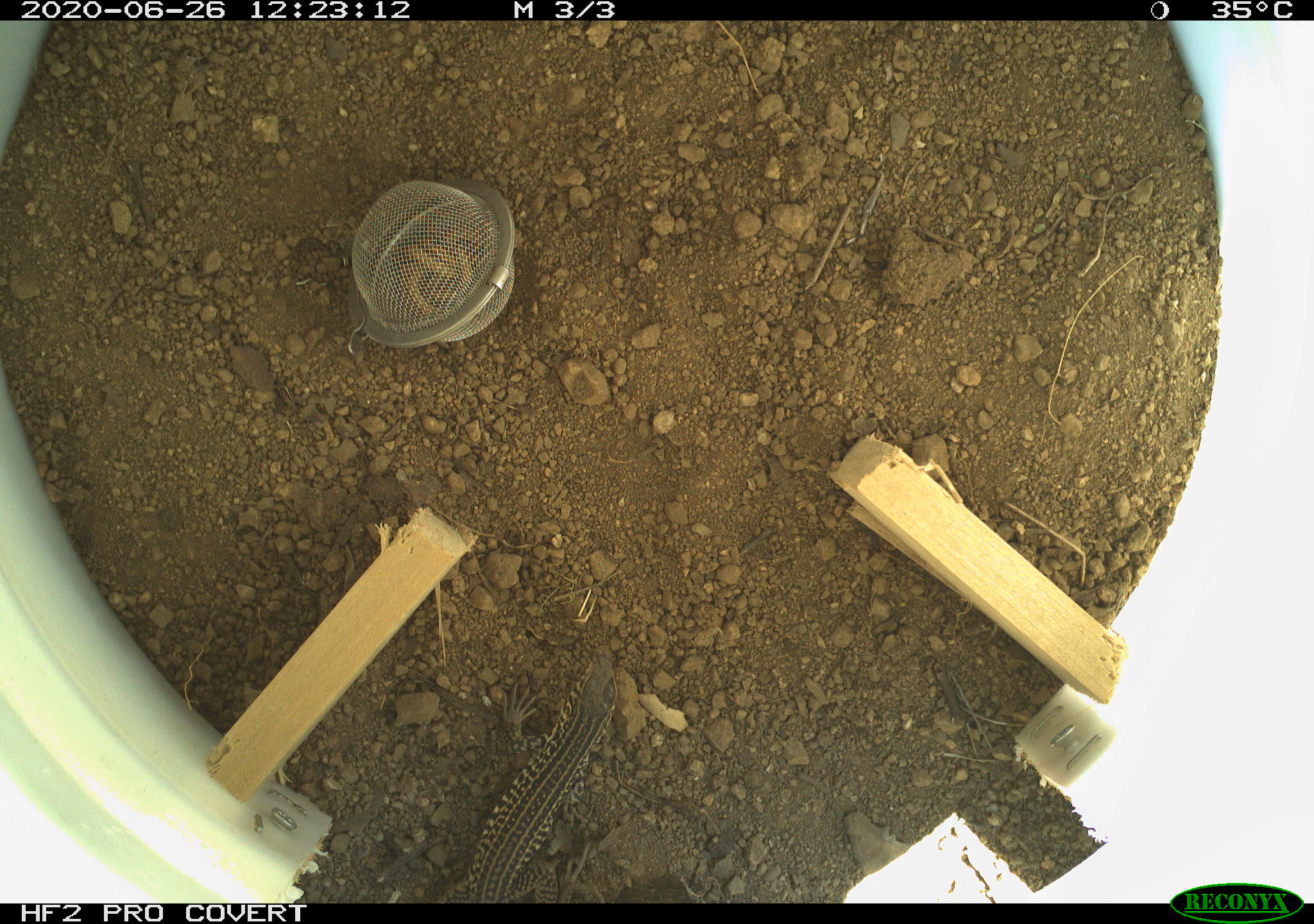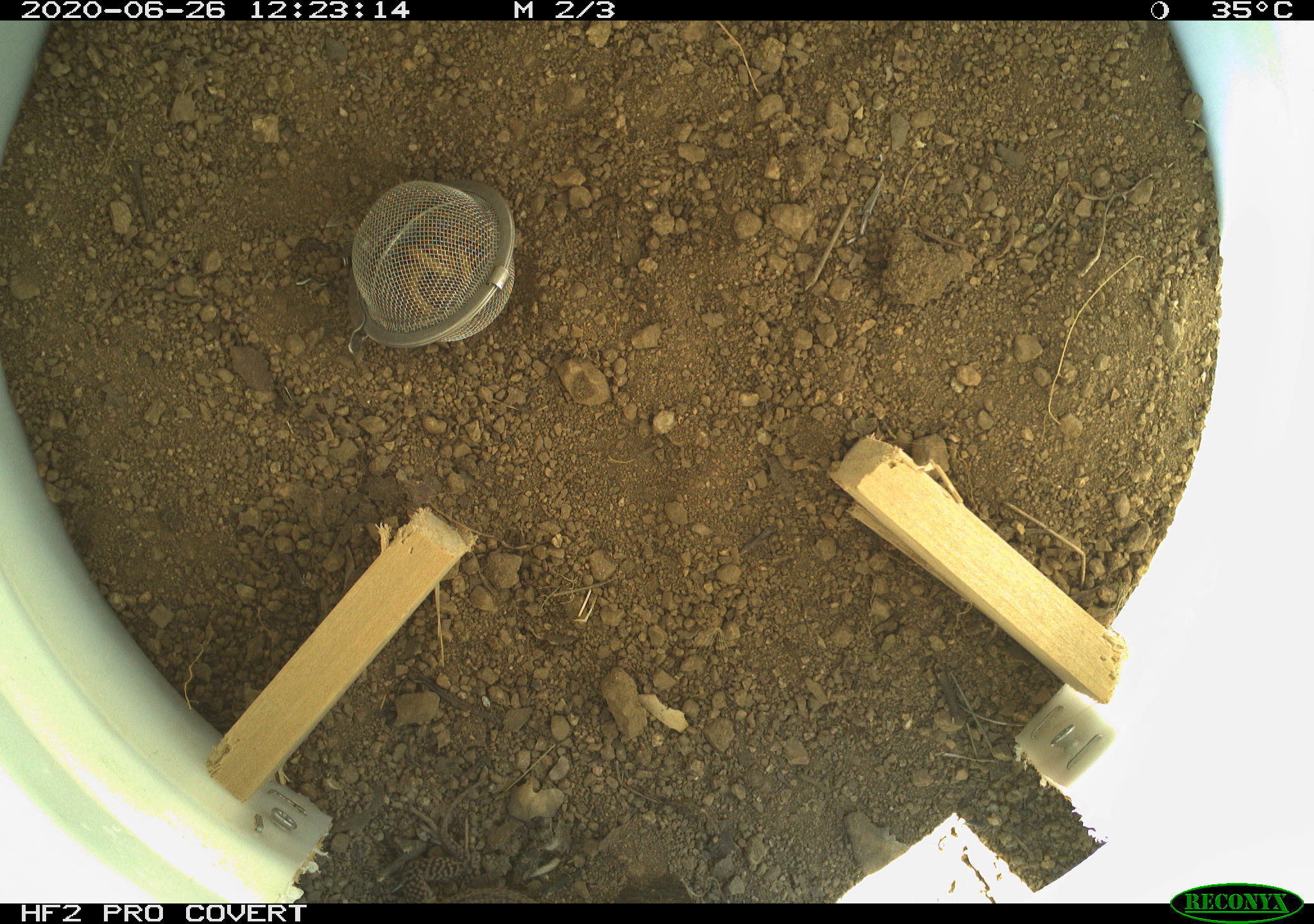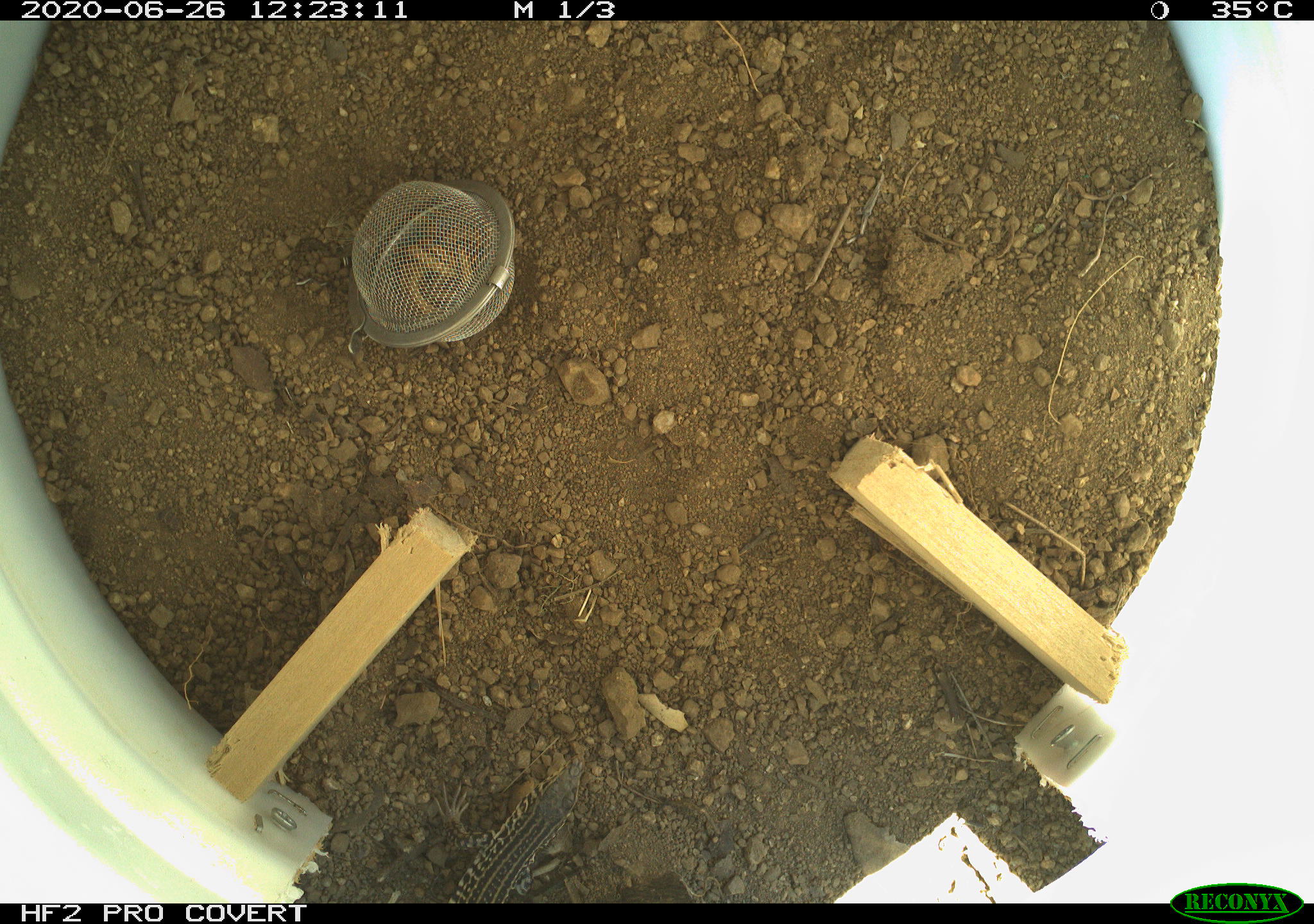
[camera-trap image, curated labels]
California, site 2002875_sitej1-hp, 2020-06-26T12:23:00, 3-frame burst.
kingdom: Animalia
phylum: Chordata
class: Reptilia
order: Squamata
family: Teiidae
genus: Aspidoscelis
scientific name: Aspidoscelis tigris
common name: western whiptail